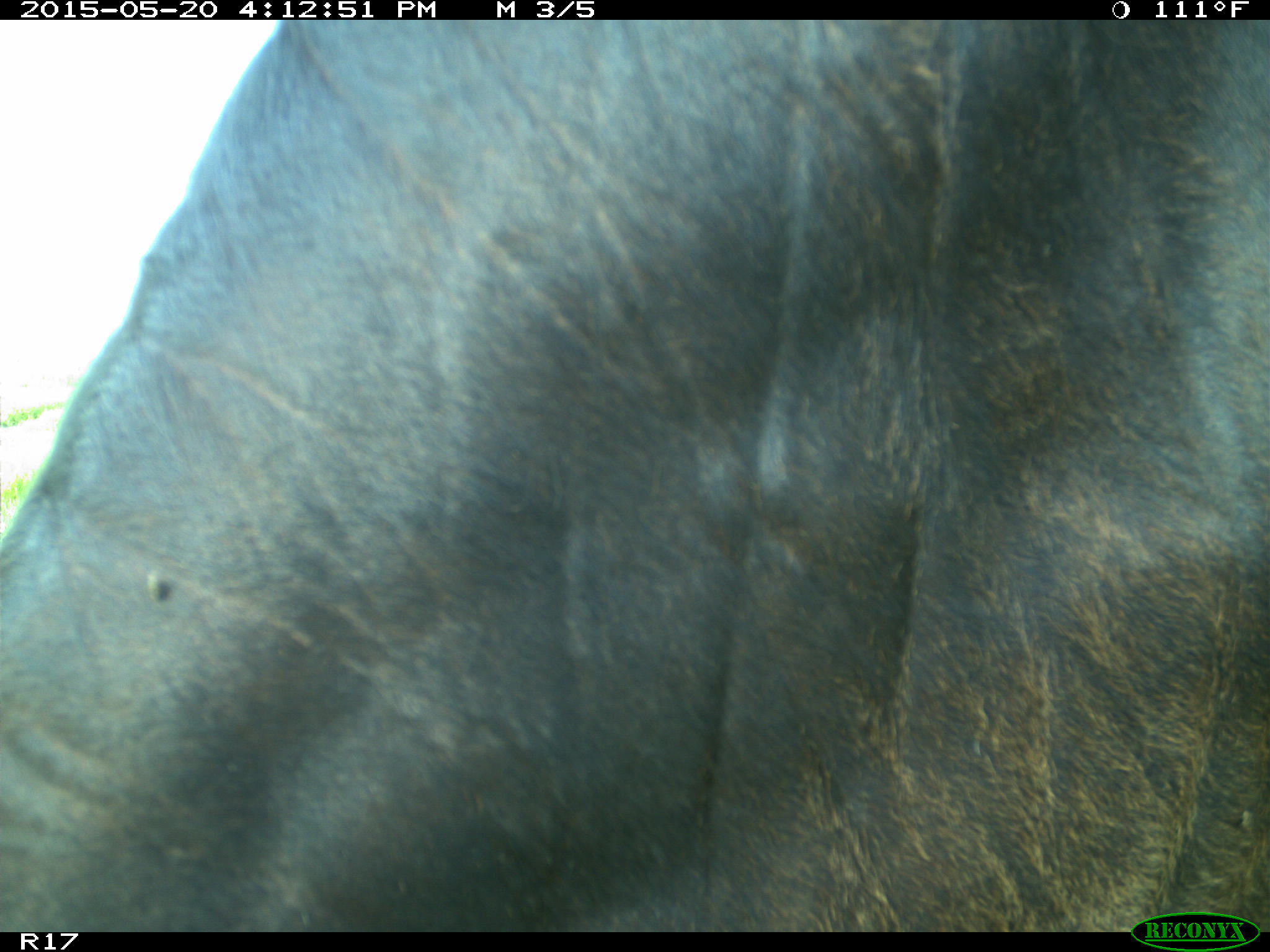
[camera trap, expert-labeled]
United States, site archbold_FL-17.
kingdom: Animalia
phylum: Chordata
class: Mammalia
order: Artiodactyla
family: Bovidae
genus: Bos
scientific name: Bos taurus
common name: domestic cow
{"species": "Bos taurus (domestic cow)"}